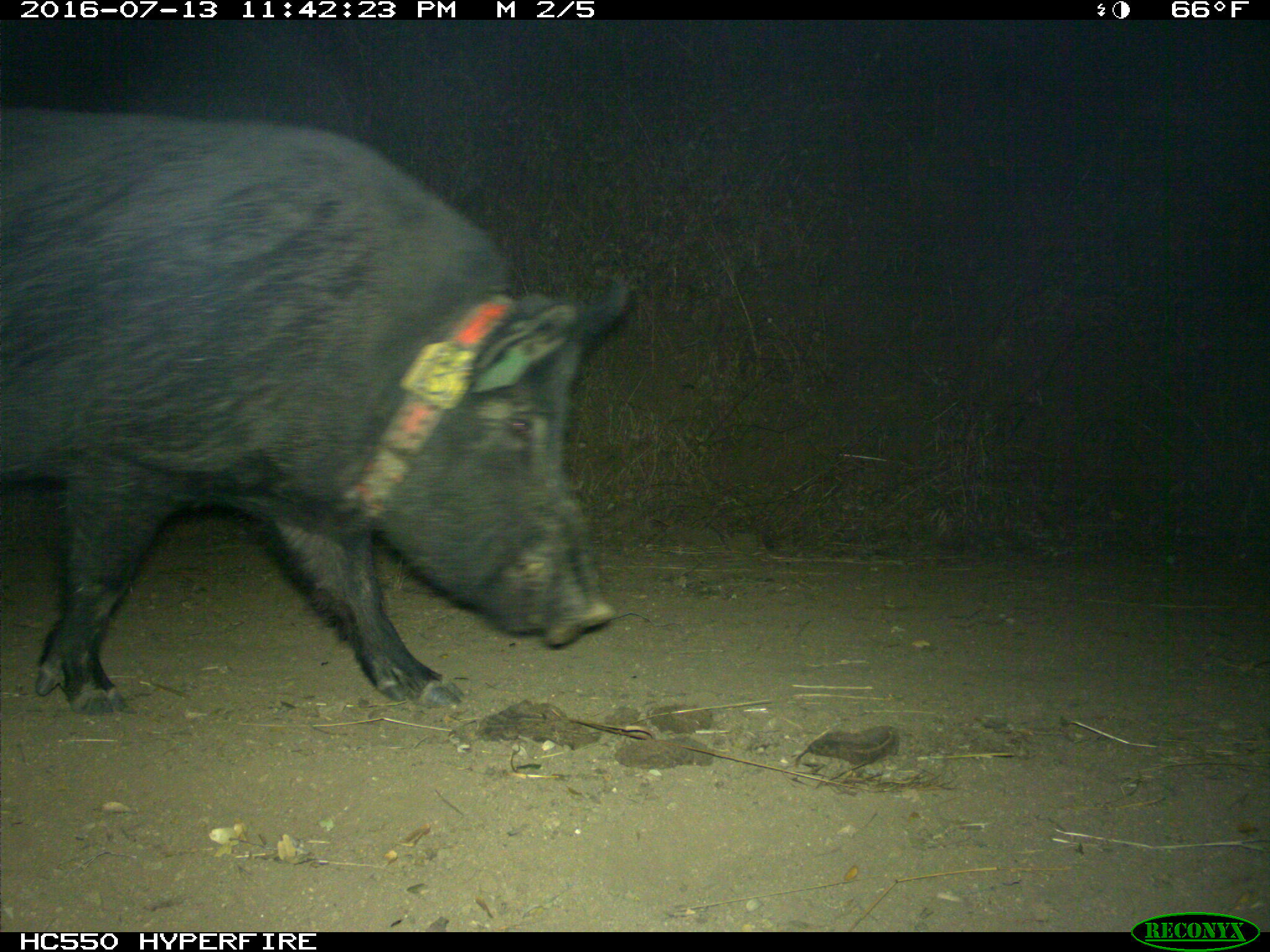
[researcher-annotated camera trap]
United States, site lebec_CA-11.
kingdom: Animalia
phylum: Chordata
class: Mammalia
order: Artiodactyla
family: Suidae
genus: Sus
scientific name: Sus scrofa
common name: wild boar